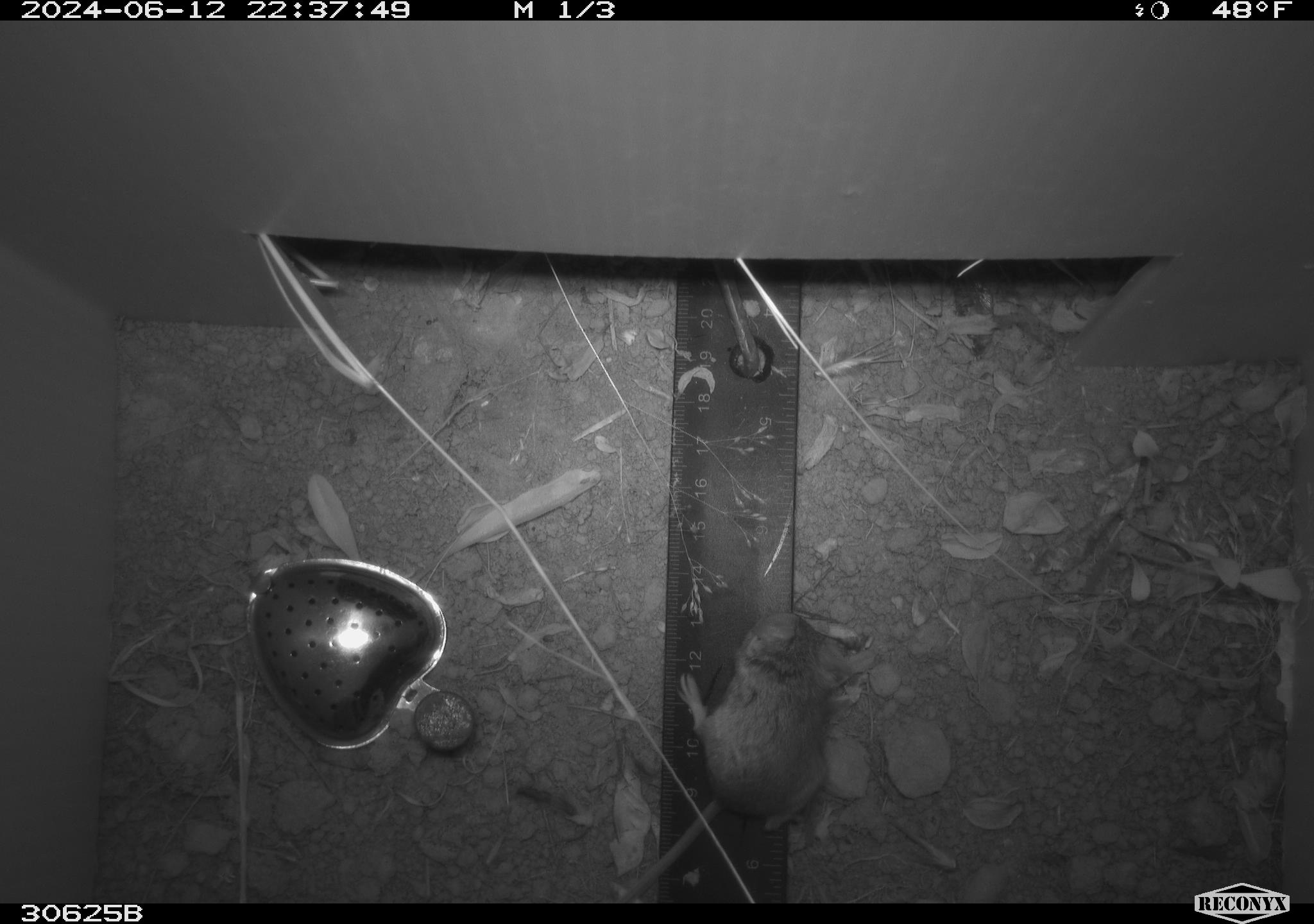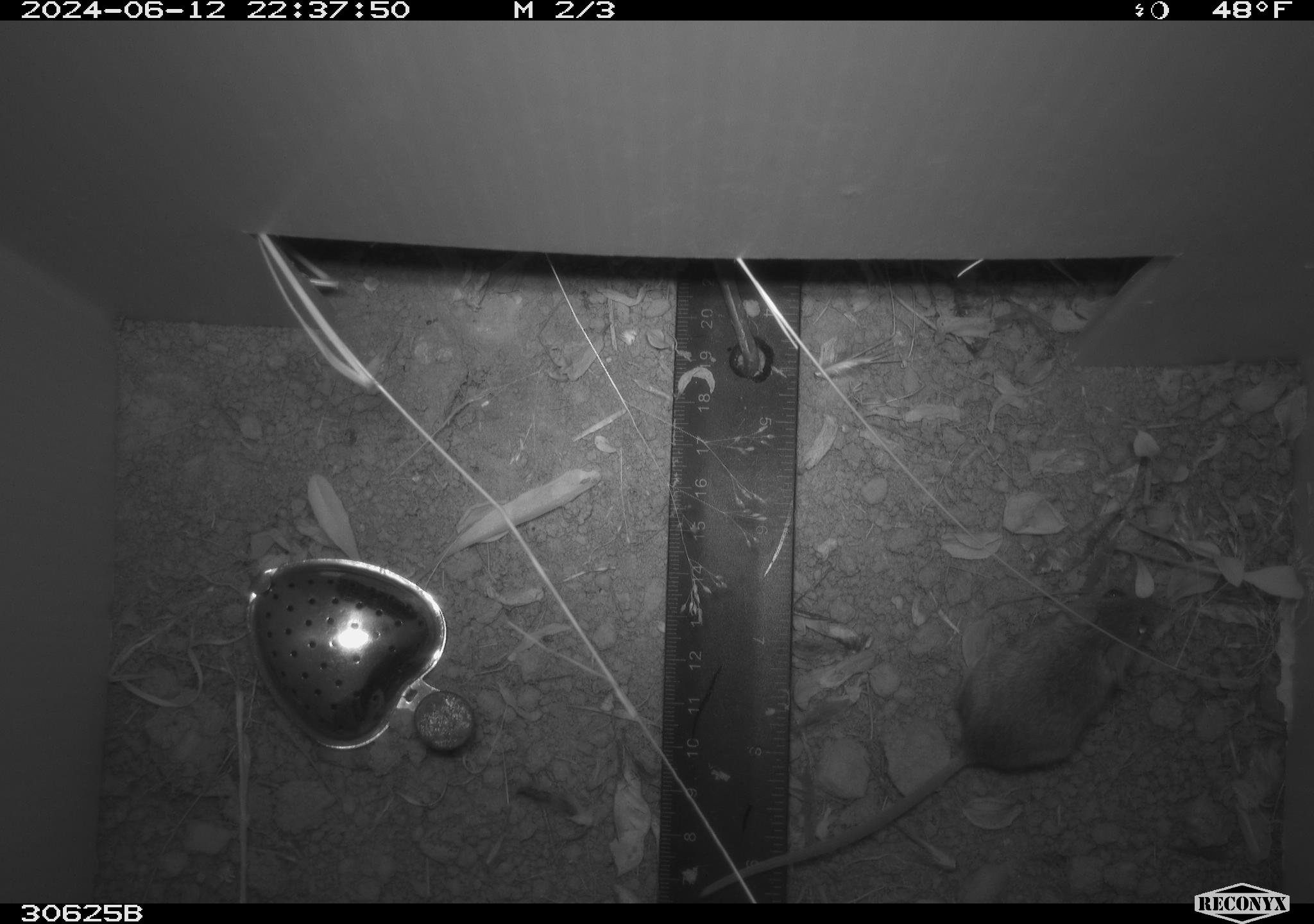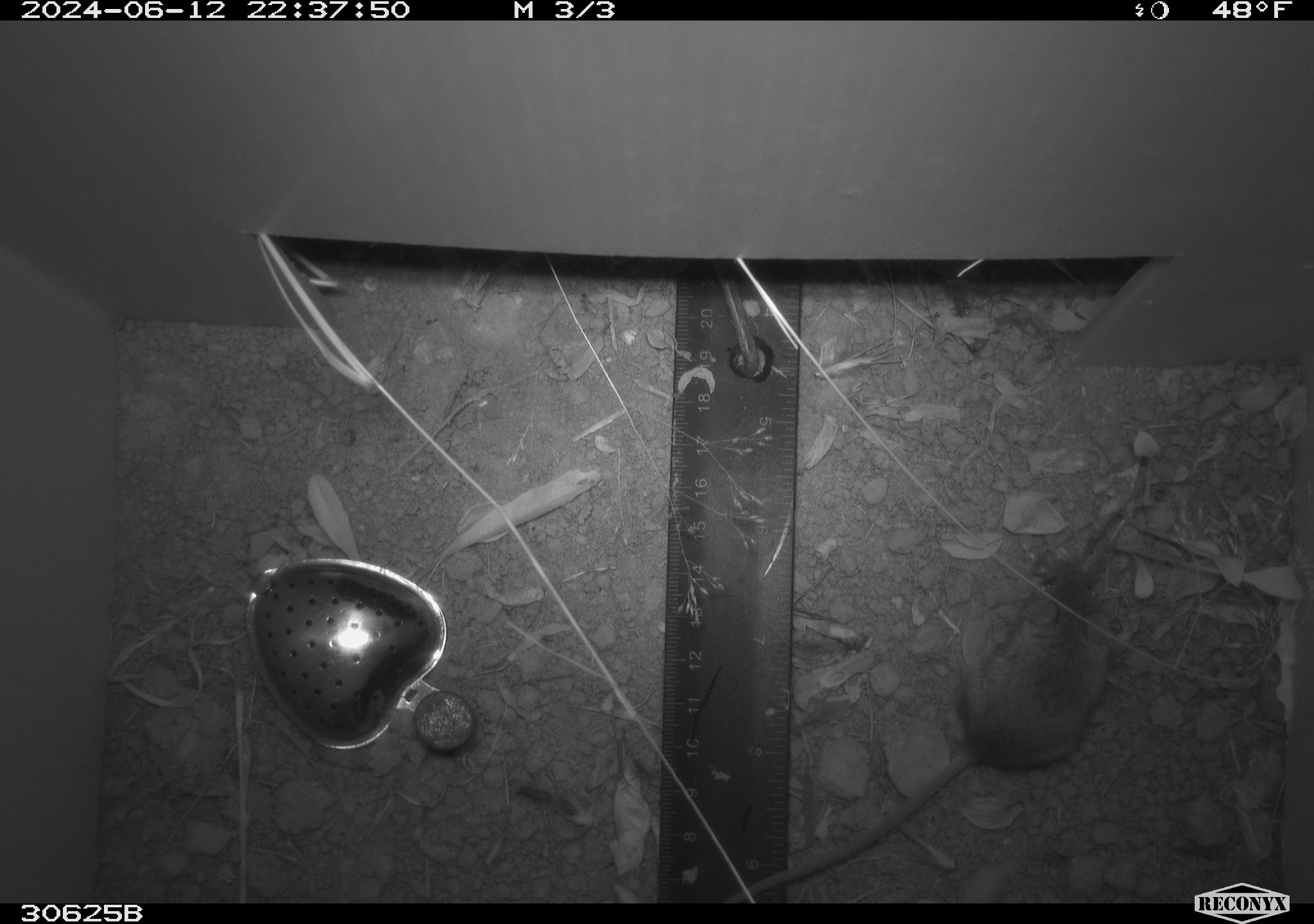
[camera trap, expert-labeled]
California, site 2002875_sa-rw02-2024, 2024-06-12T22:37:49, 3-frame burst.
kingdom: Animalia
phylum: Chordata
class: Mammalia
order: Rodentia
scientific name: Rodentia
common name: mouse species